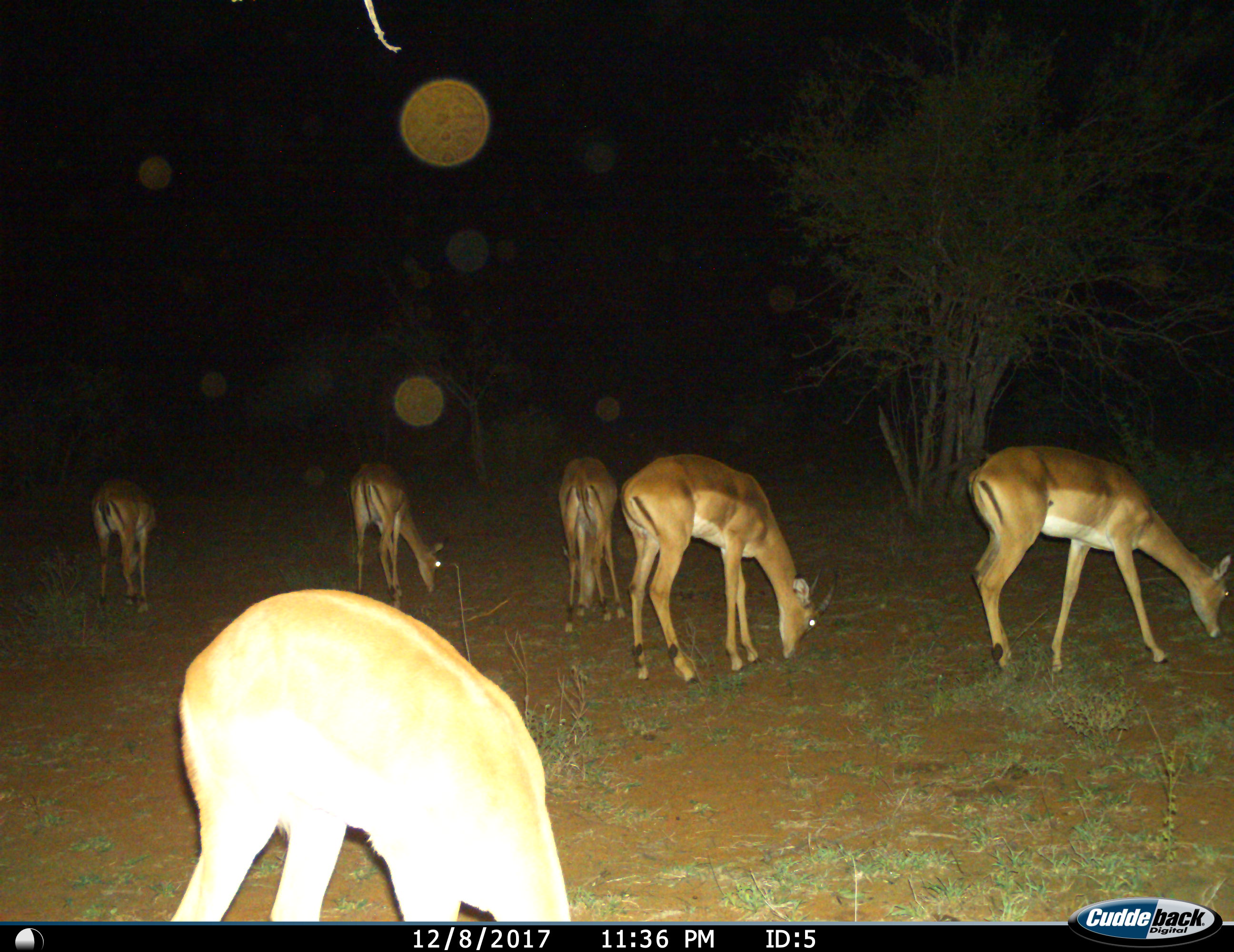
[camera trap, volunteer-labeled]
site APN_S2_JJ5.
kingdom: Animalia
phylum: Chordata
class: Mammalia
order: Artiodactyla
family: Bovidae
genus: Aepyceros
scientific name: Aepyceros melampus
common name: impala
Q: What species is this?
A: Impala (Aepyceros melampus).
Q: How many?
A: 6.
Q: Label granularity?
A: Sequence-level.